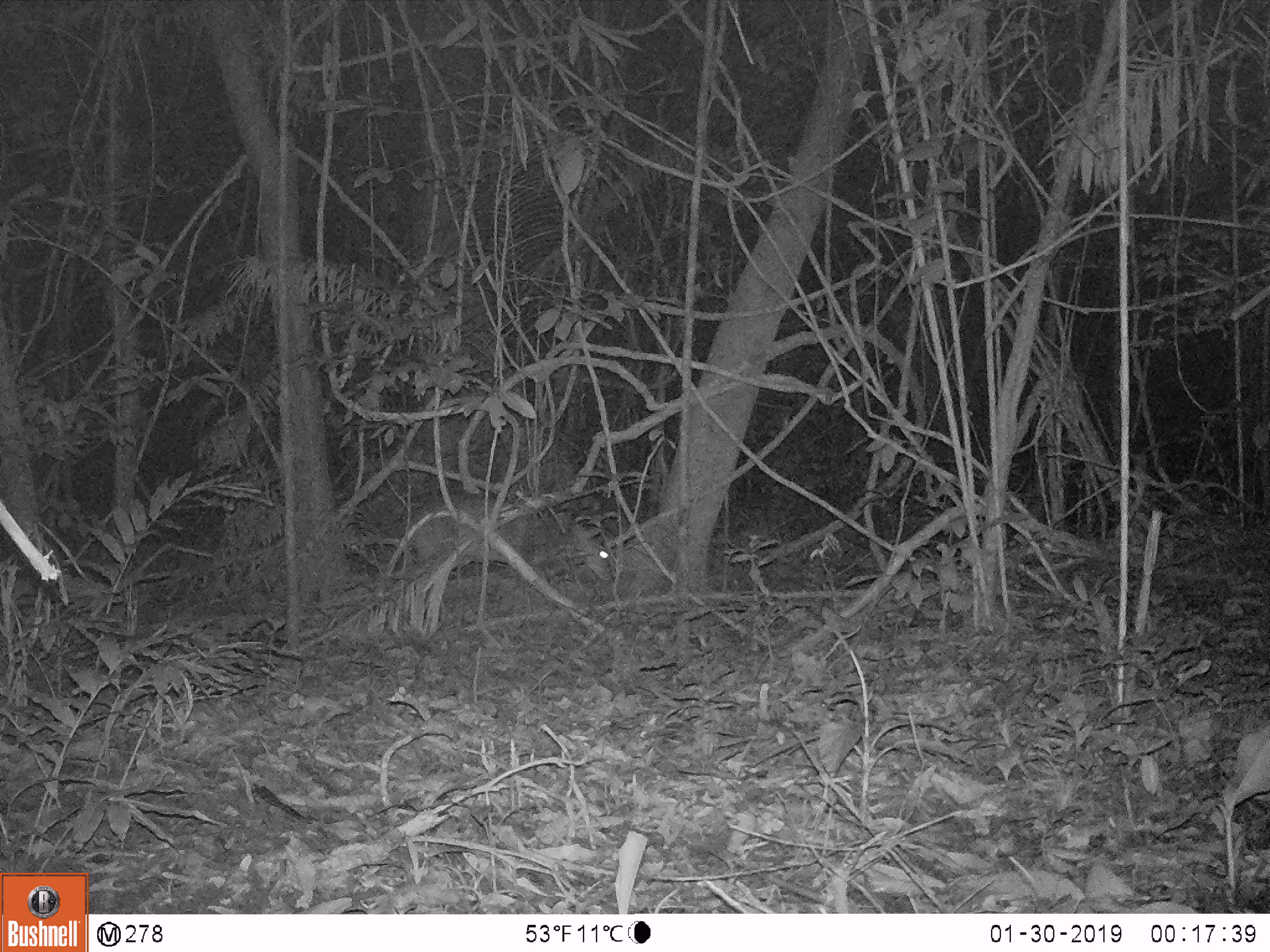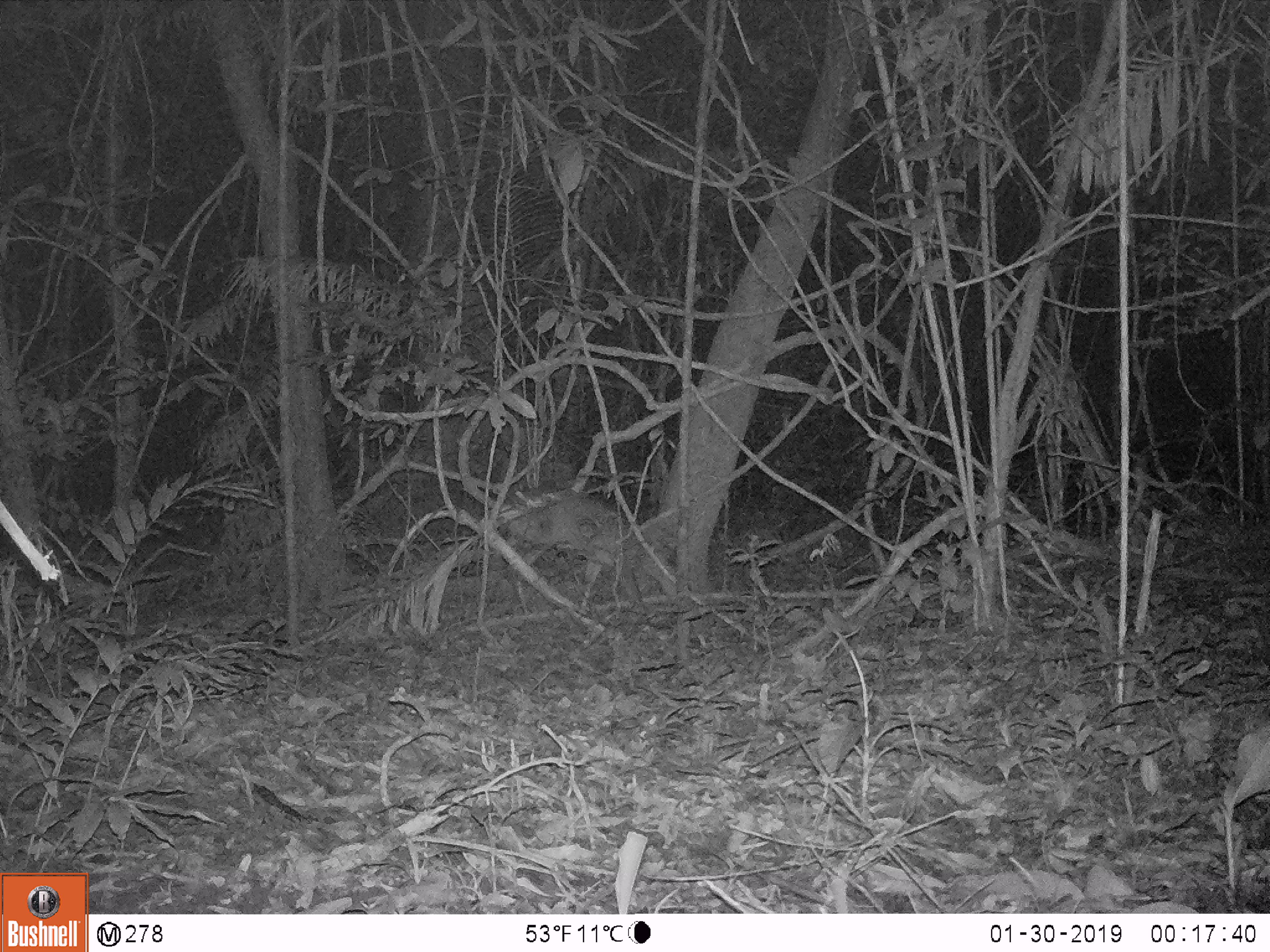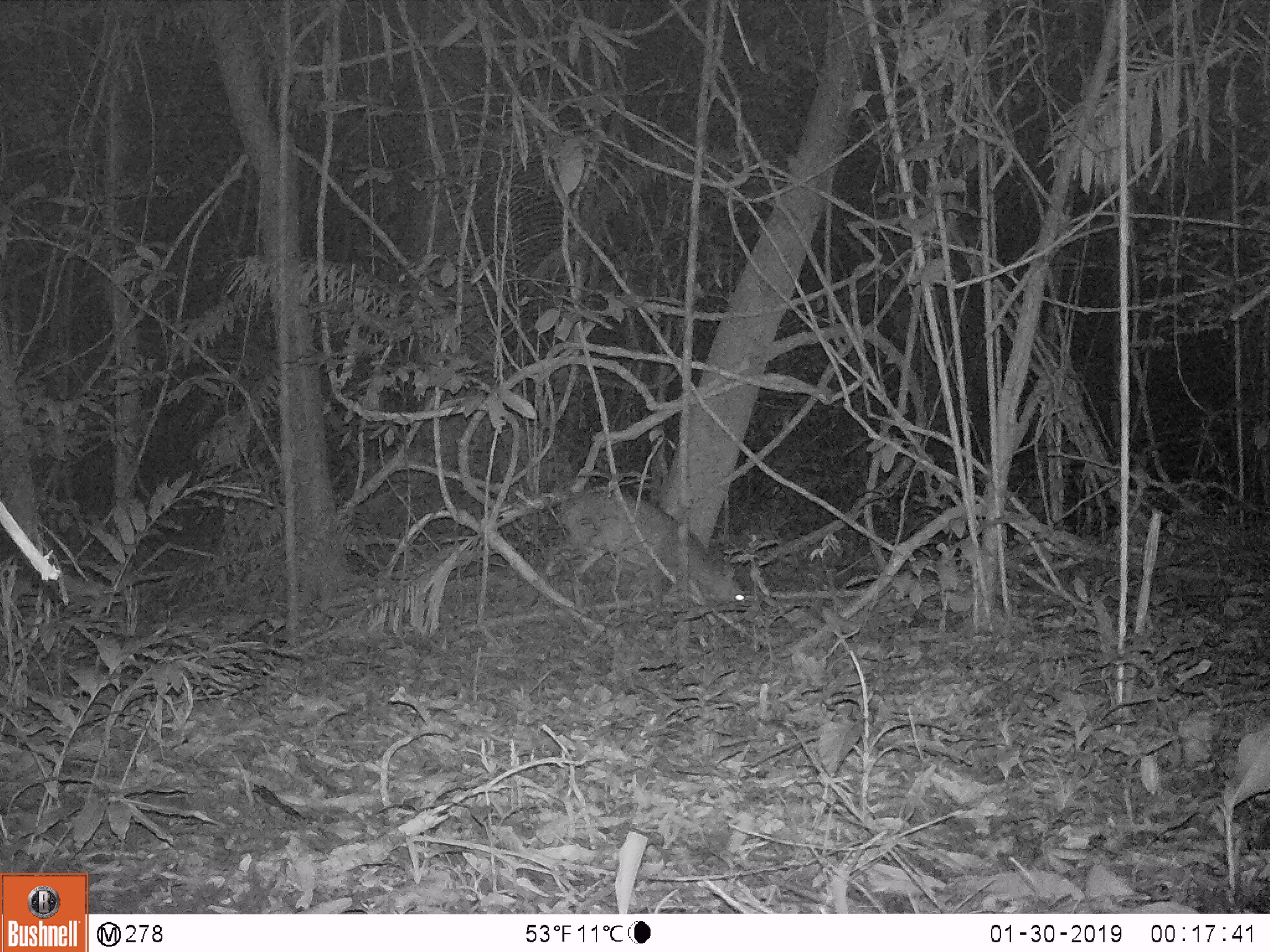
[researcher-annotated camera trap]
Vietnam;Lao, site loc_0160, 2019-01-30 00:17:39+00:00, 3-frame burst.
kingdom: Animalia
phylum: Chordata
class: Mammalia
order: Artiodactyla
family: Cervidae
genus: Muntiacus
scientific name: Muntiacus vuquangensis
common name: large-antlered muntjac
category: large antlered muntjac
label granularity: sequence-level